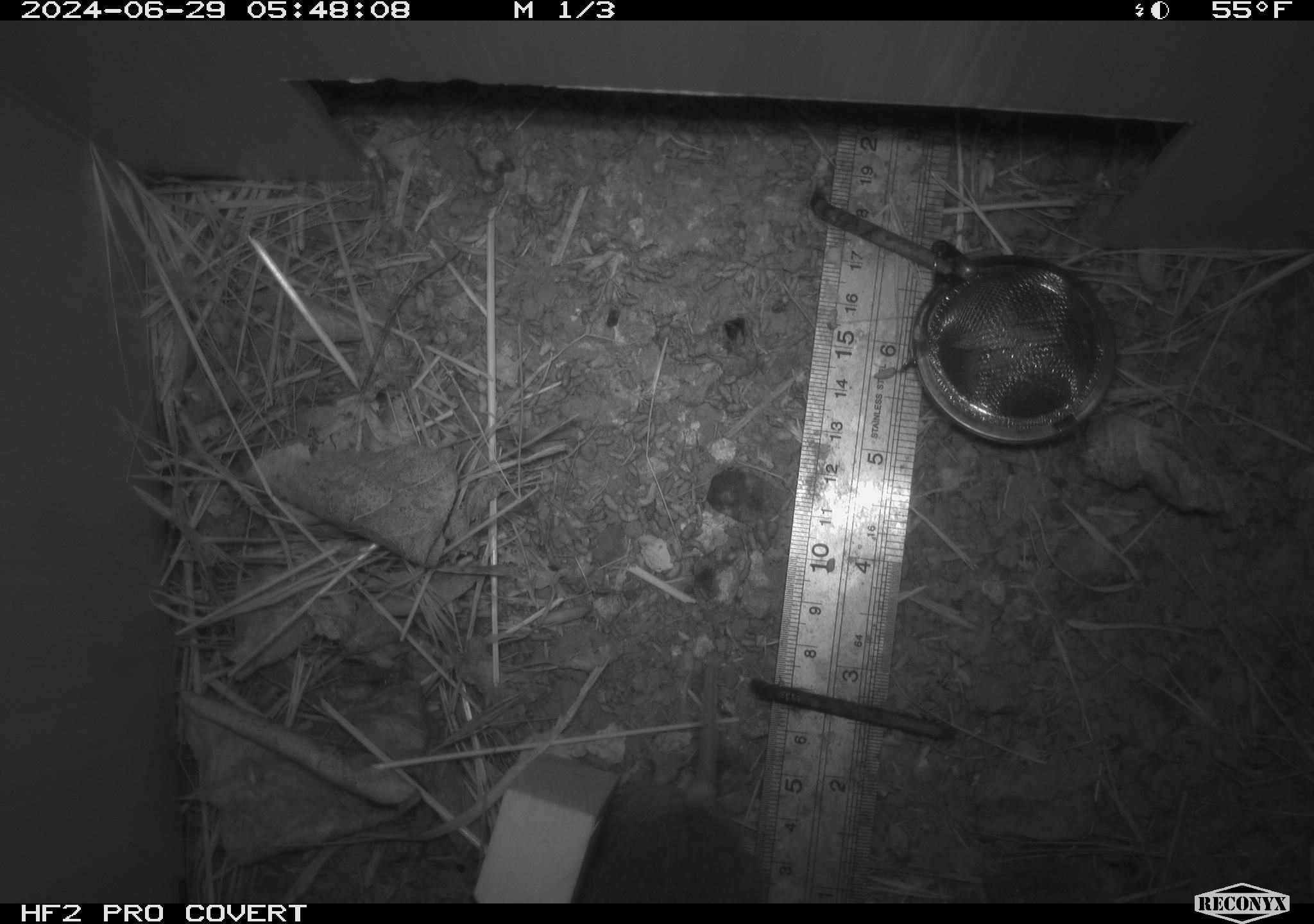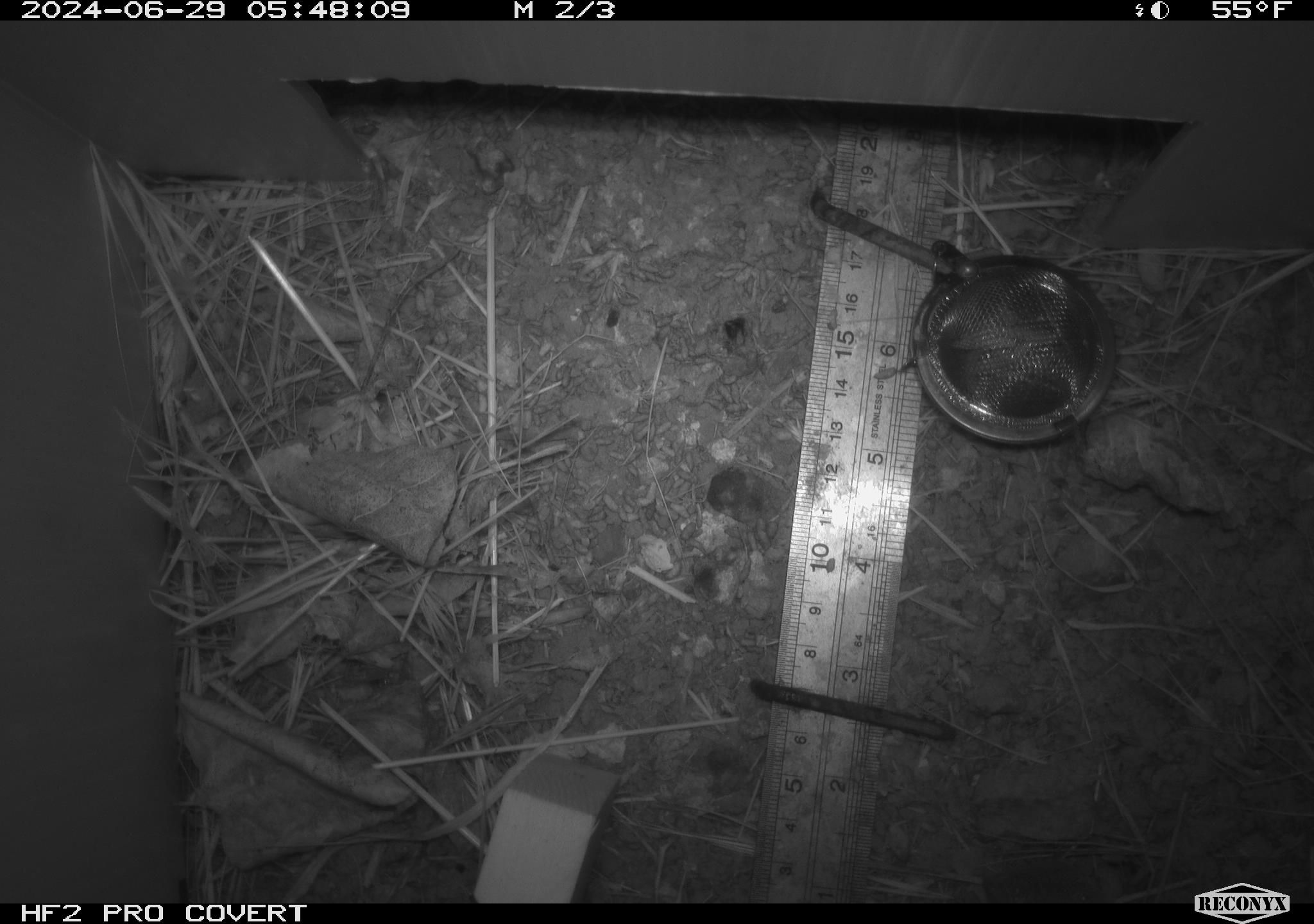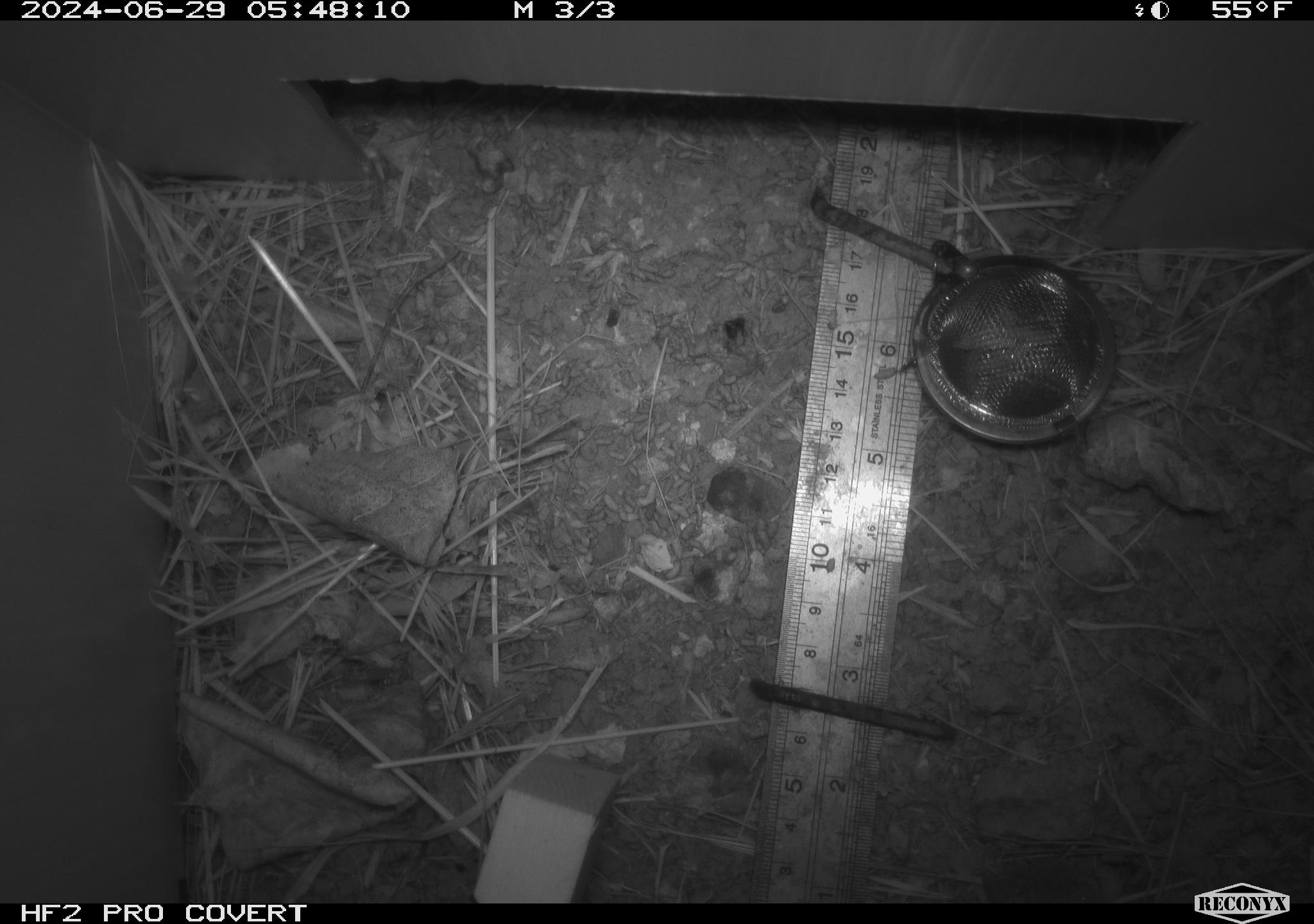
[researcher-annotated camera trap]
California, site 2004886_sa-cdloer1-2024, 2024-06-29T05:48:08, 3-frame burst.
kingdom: Animalia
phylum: Chordata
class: Mammalia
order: Rodentia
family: Cricetidae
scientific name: Arvicolinae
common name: voles, lemmings, and muskrats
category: arvicolinae subfamily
Arvicolinae subfamily (voles, lemmings, and muskrats) (Arvicolinae).